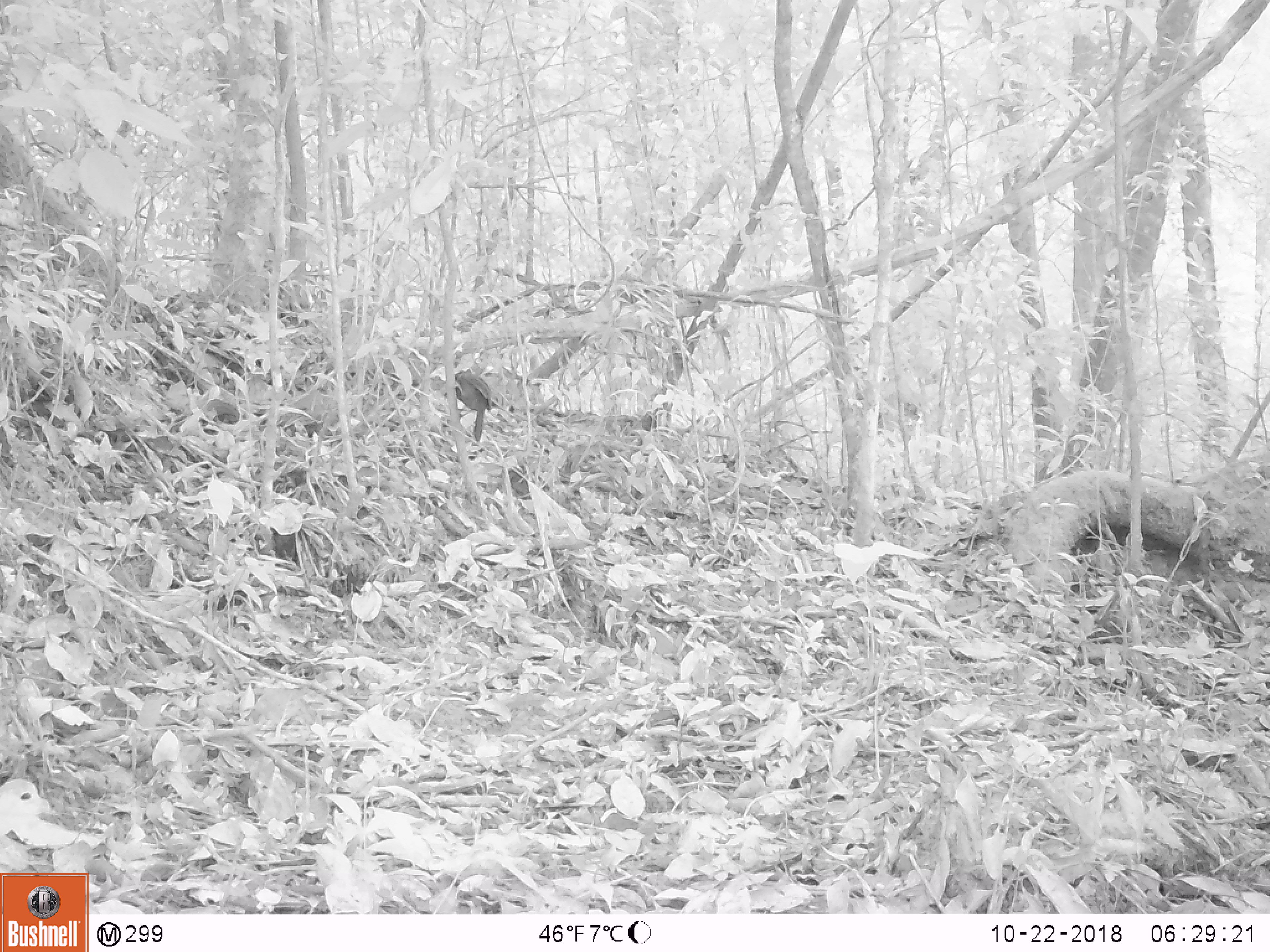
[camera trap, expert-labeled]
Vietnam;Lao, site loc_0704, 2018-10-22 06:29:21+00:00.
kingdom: Animalia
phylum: Chordata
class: Aves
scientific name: Aves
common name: bird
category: unidentified bird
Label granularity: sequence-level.